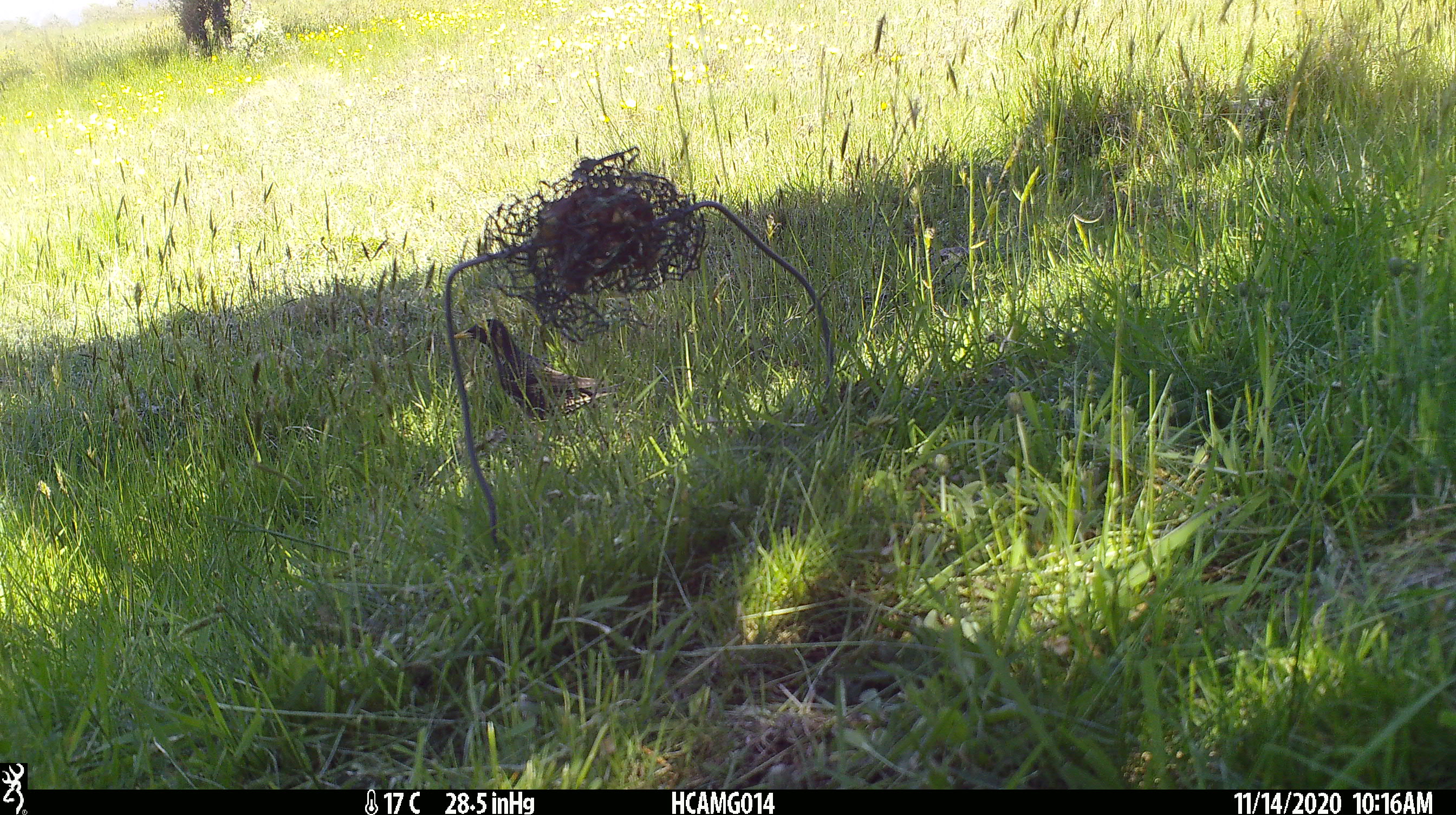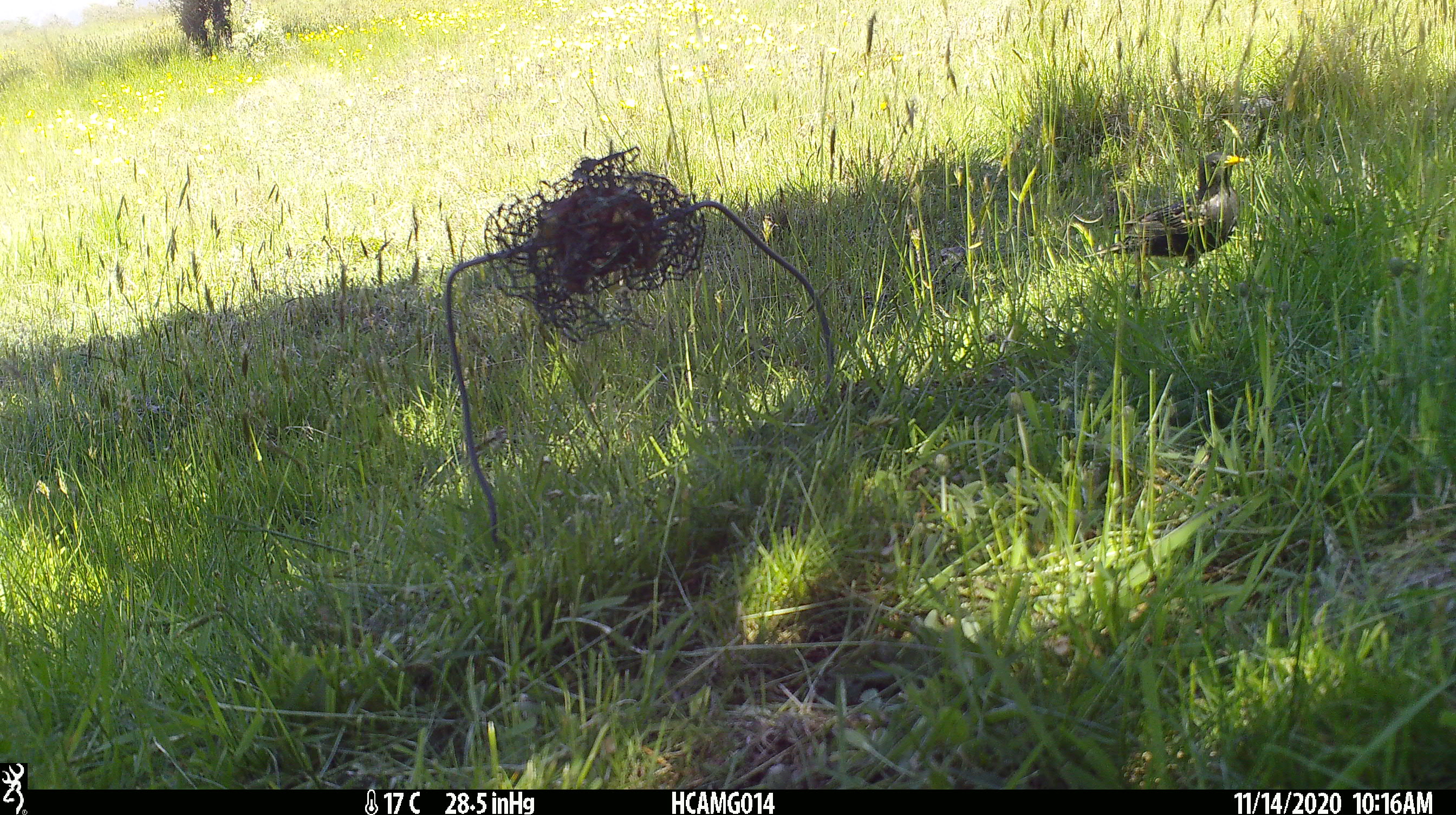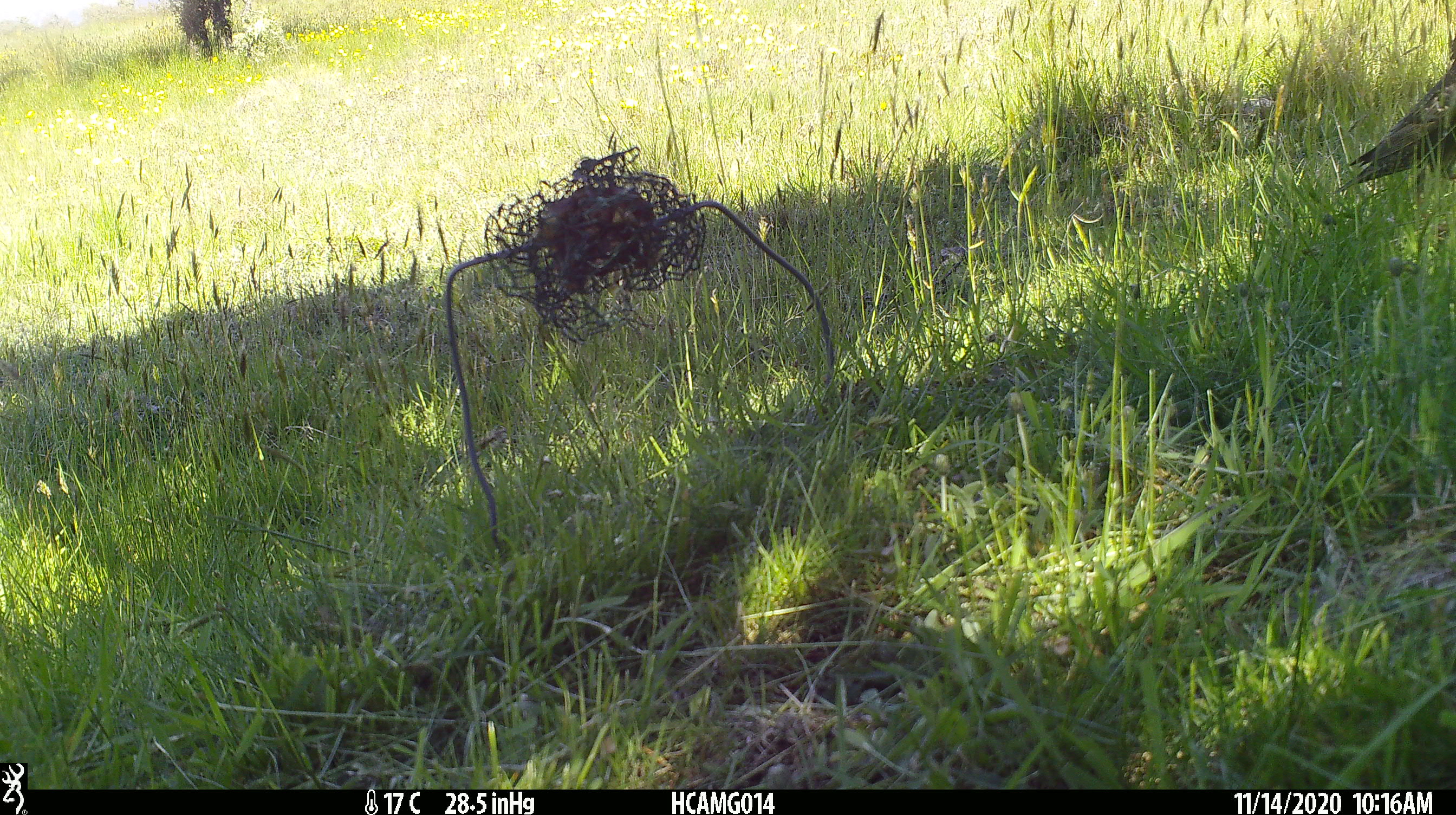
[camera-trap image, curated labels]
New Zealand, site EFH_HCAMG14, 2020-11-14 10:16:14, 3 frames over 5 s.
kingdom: Animalia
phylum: Chordata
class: Aves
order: Passeriformes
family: Sturnidae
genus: Sturnus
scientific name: Sturnus vulgaris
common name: european starling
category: starling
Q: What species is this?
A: Starling (european starling) (Sturnus vulgaris).